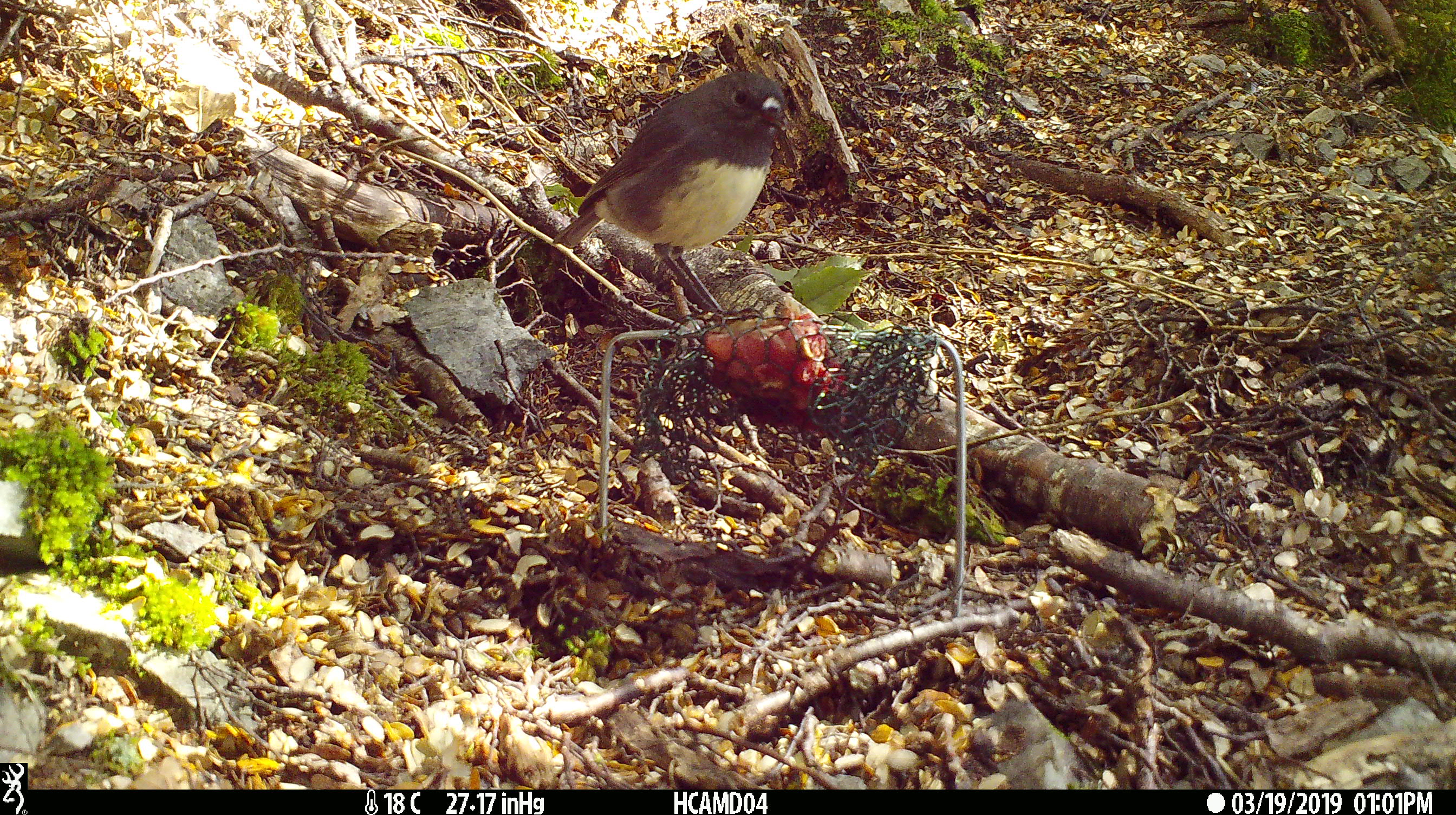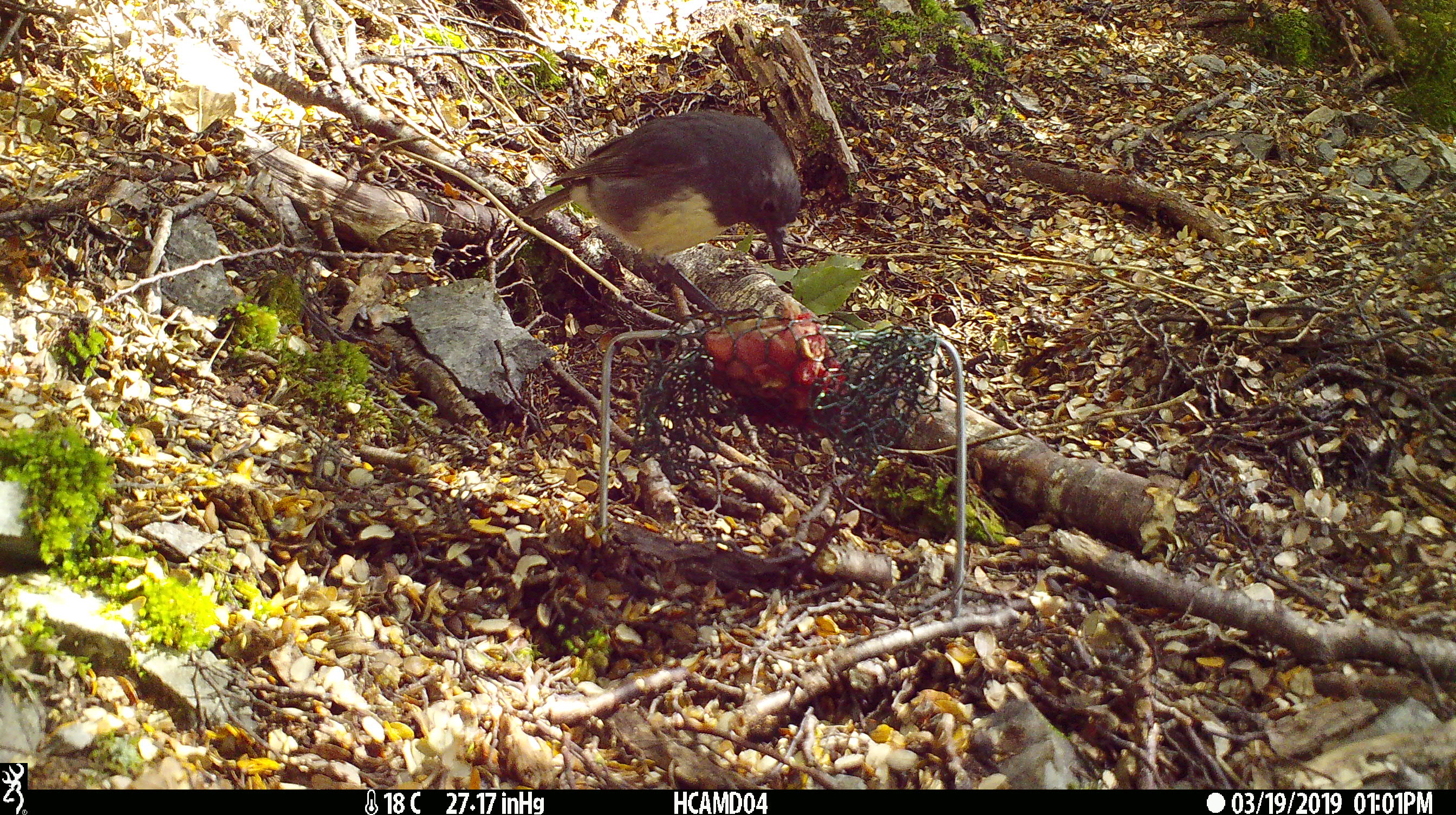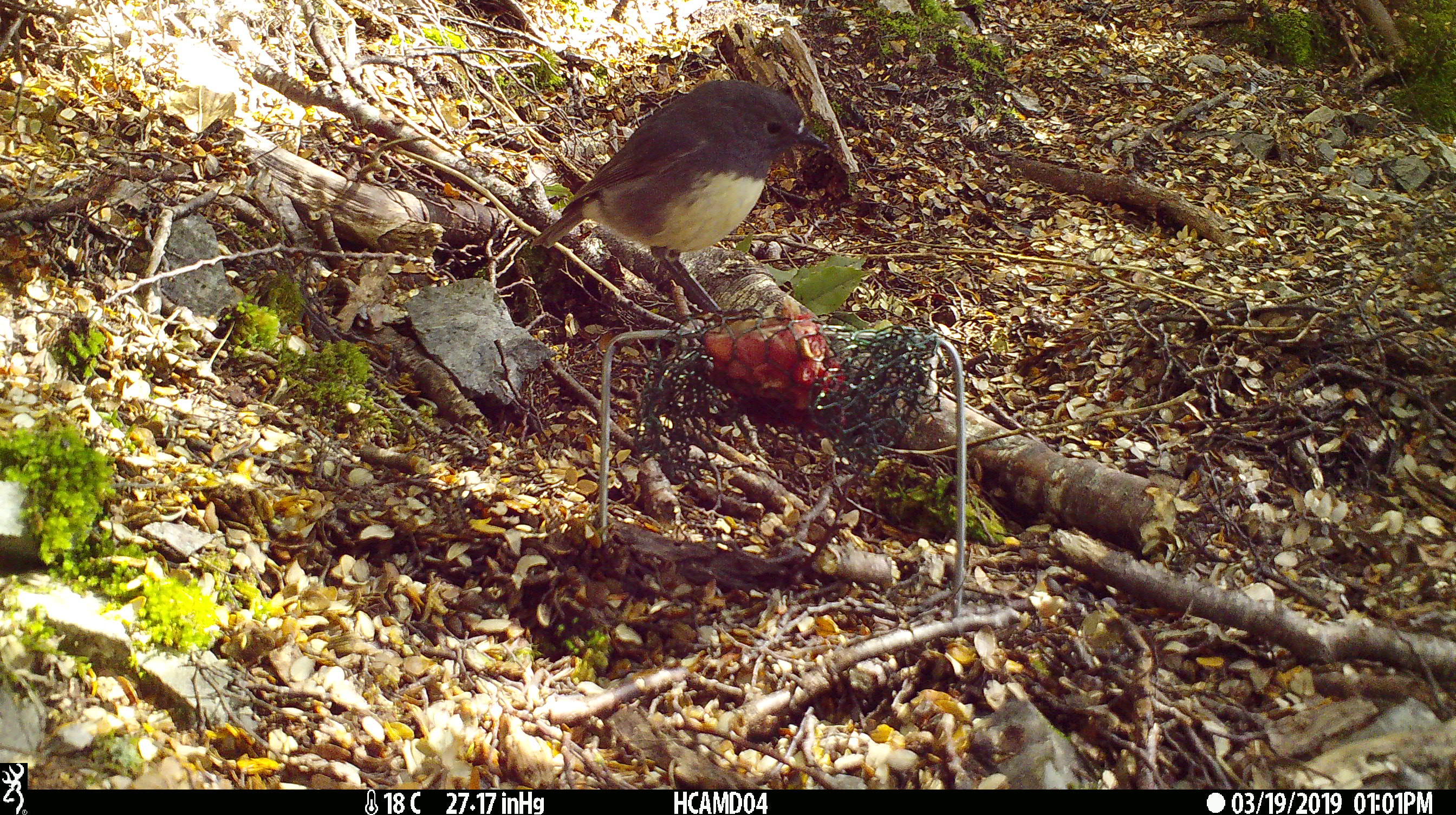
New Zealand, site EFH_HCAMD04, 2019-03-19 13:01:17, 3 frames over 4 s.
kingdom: Animalia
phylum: Chordata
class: Aves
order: Passeriformes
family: Petroicidae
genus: Petroica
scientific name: Petroica australis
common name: new zealand robin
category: robin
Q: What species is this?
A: Robin (new zealand robin) (Petroica australis).